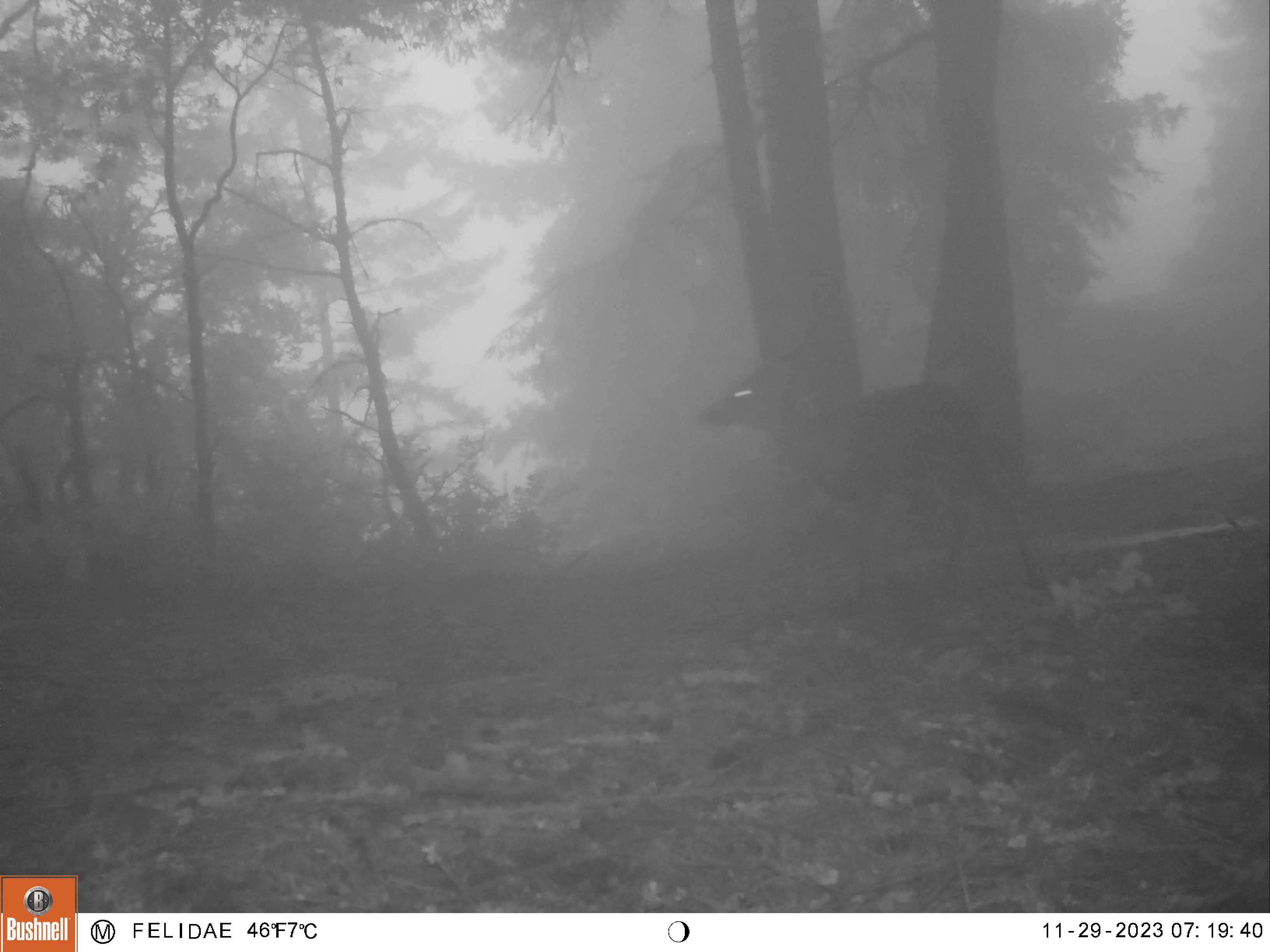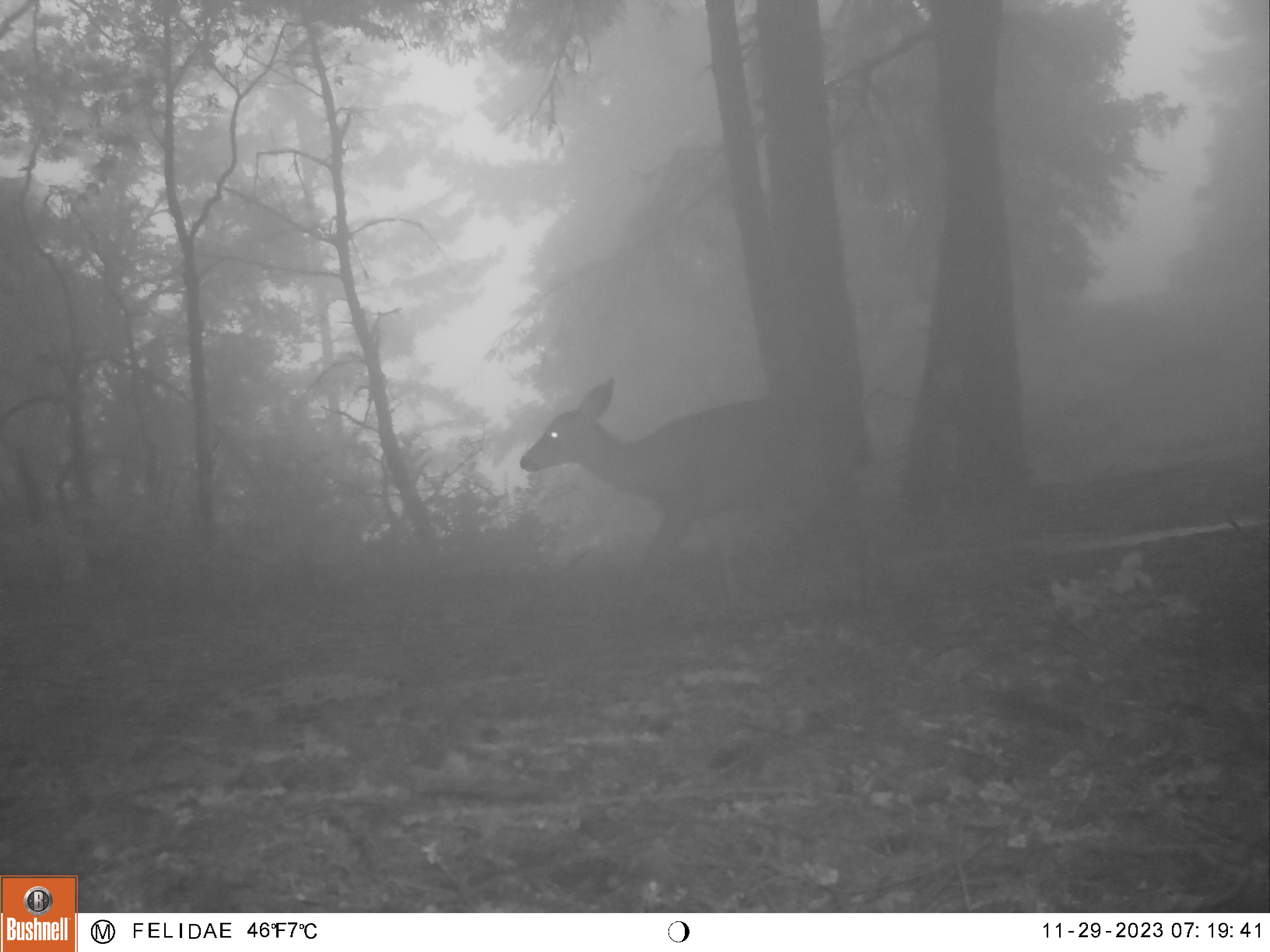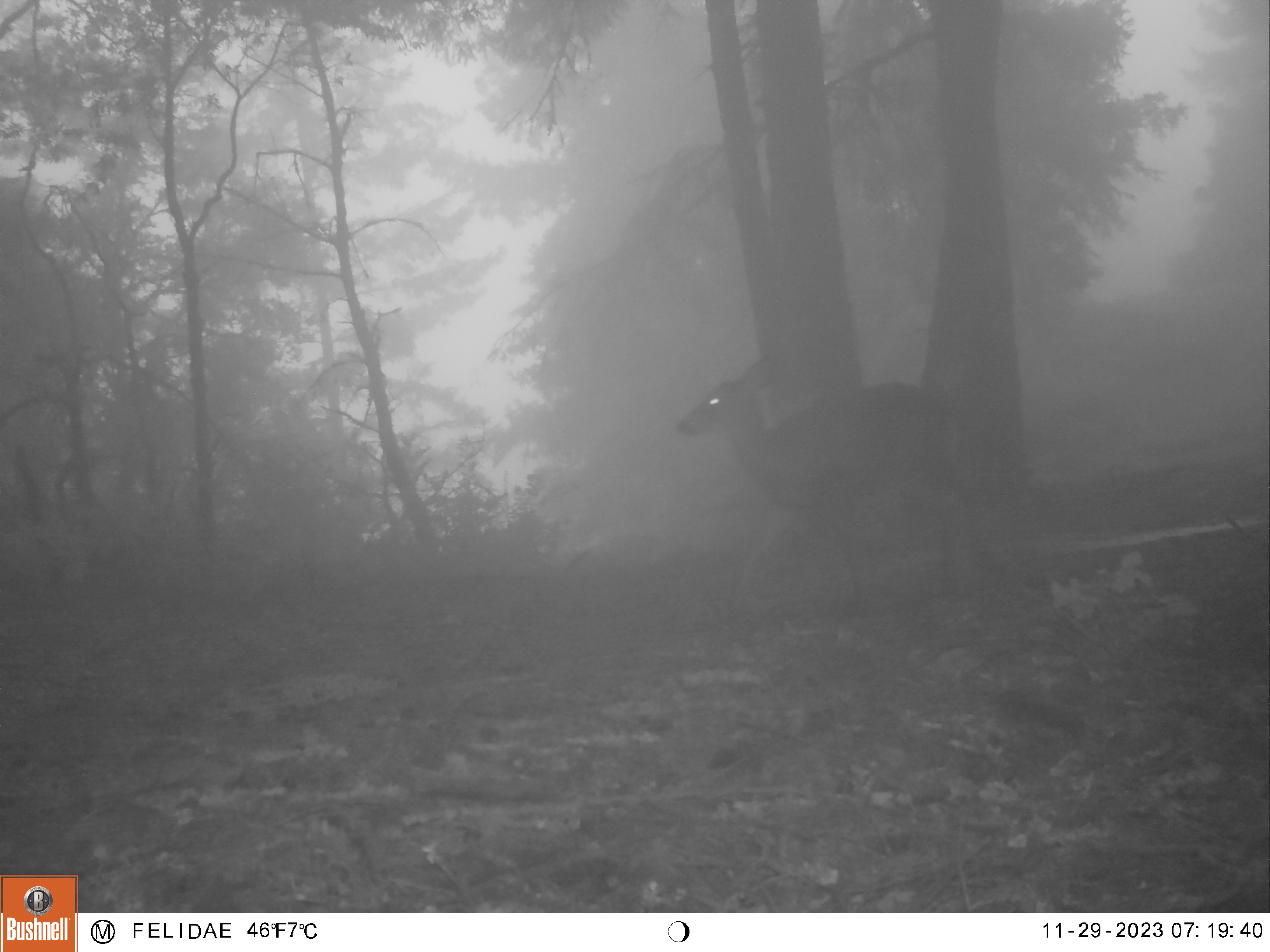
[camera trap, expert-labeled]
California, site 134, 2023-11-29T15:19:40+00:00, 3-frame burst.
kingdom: Animalia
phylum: Chordata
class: Mammalia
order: Artiodactyla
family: Cervidae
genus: Odocoileus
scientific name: Odocoileus hemionus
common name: mule deer